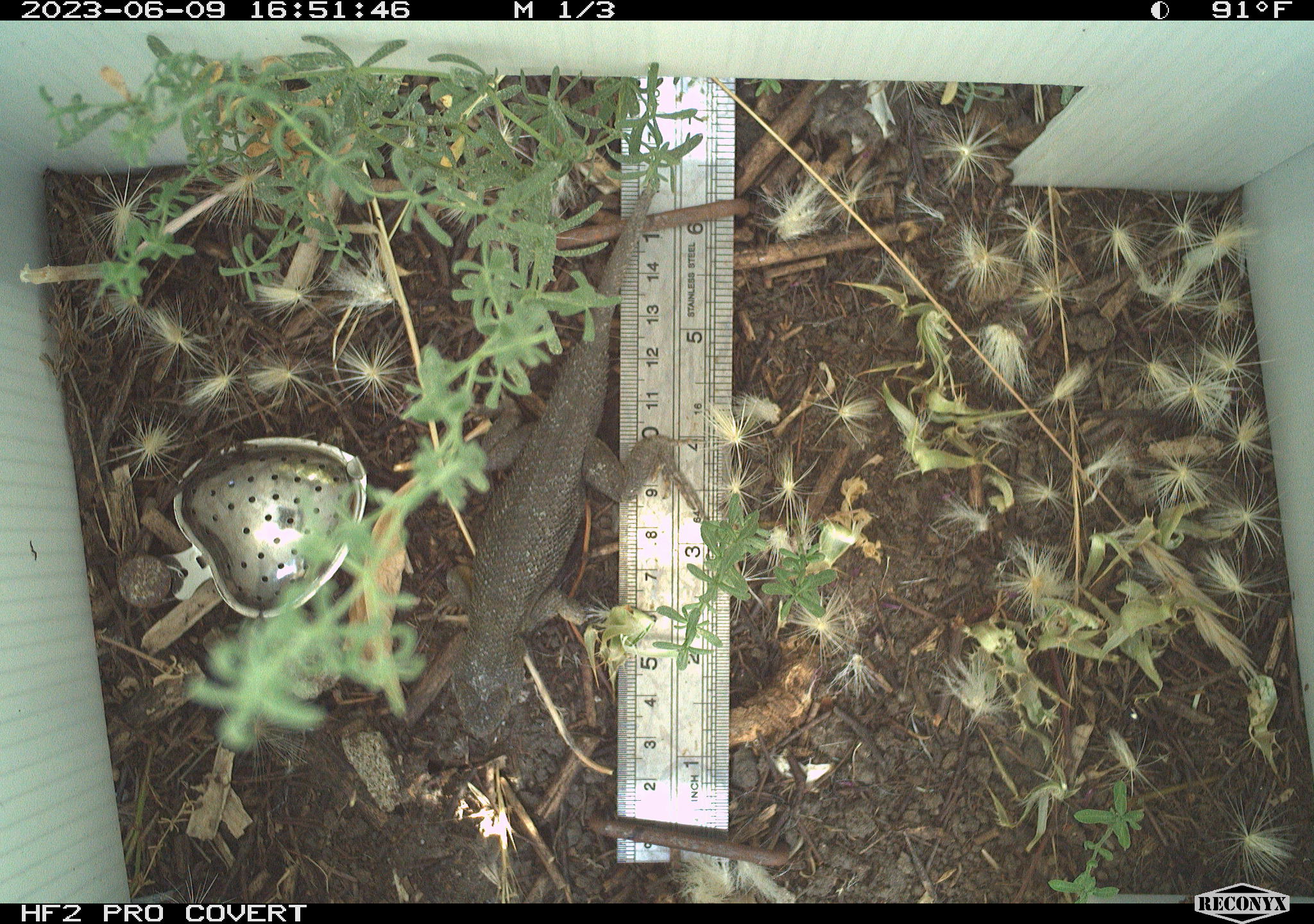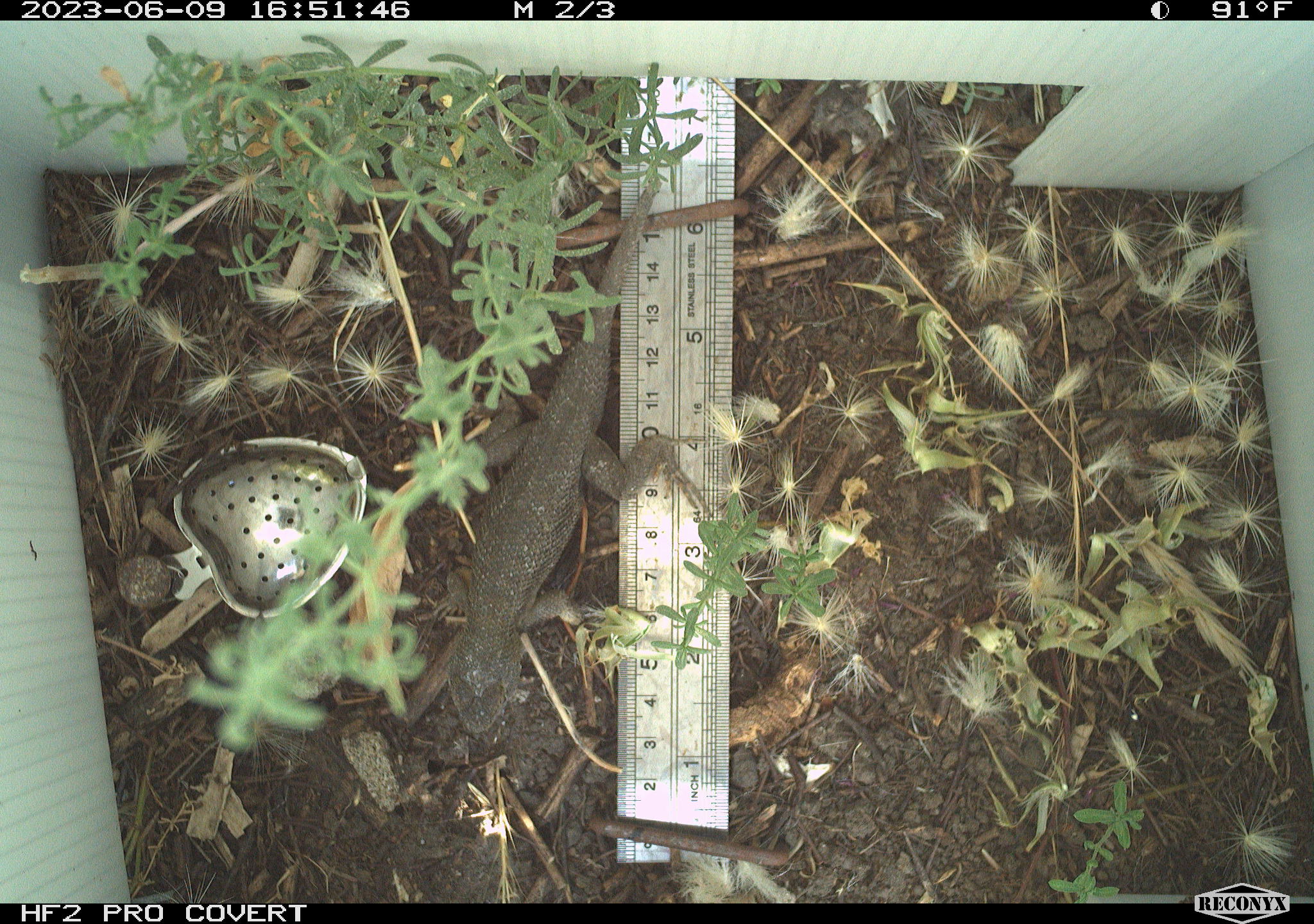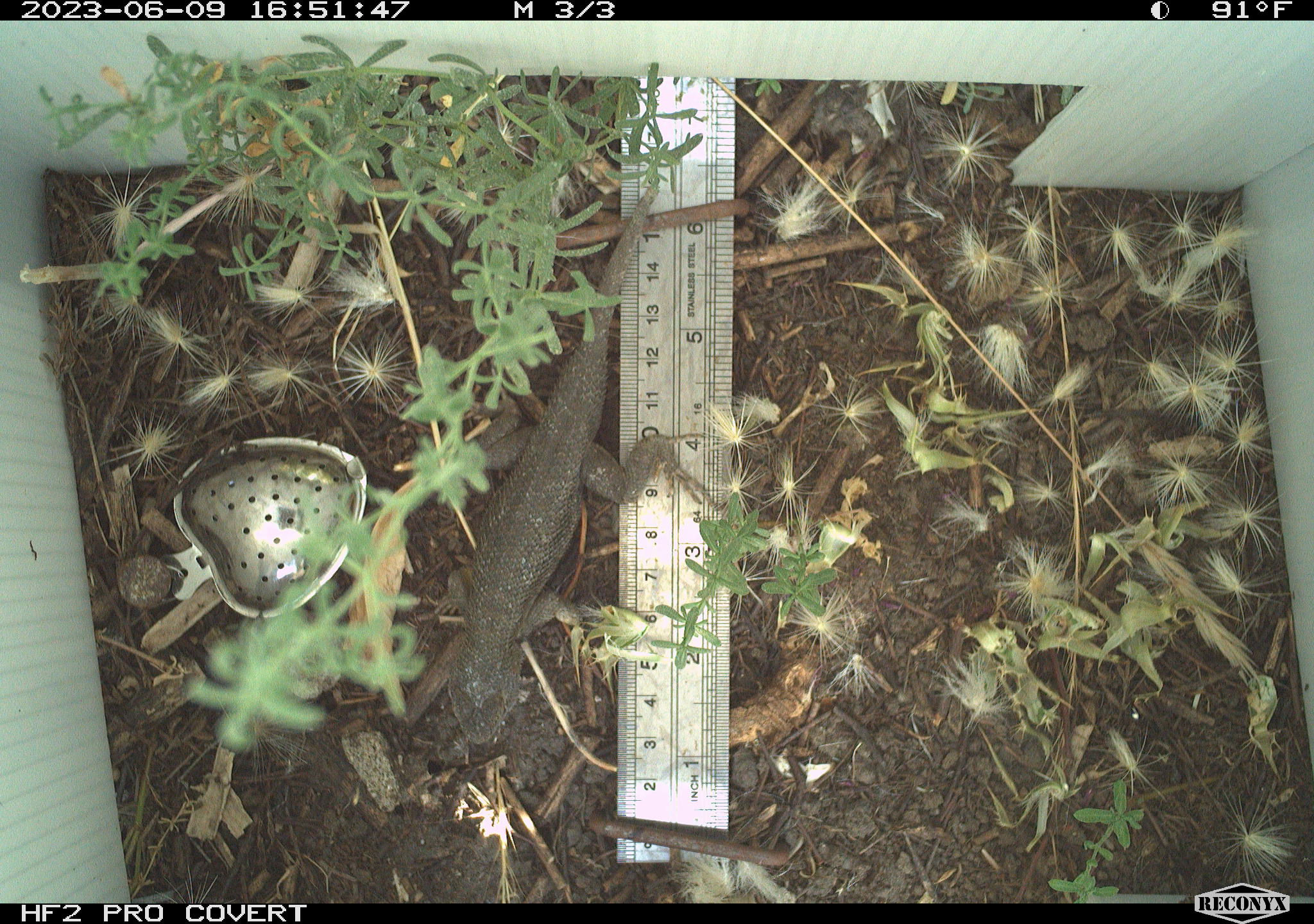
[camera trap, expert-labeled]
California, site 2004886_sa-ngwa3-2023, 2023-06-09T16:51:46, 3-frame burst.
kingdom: Animalia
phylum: Chordata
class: Reptilia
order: Squamata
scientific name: Squamata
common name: lizards and snakes